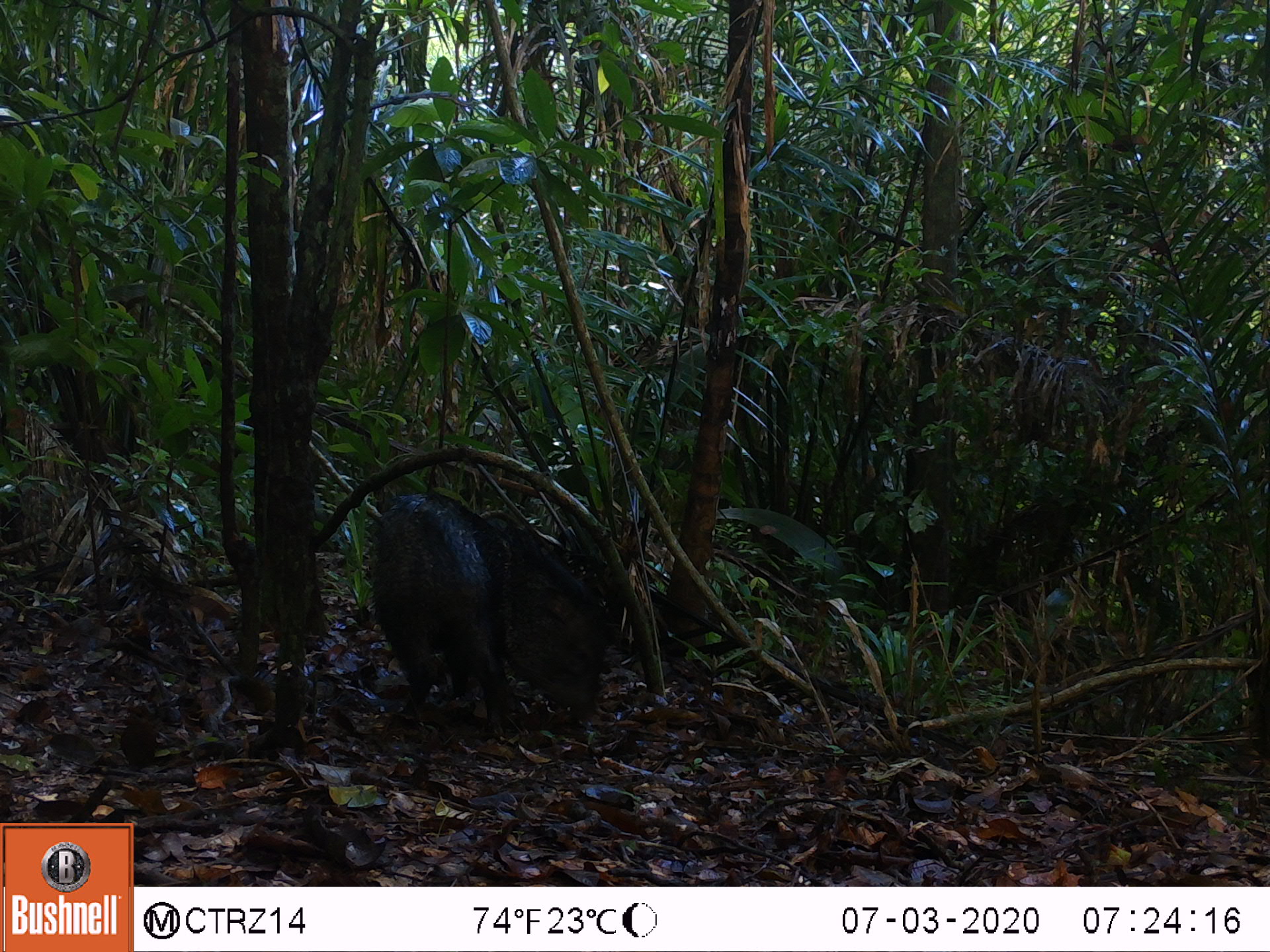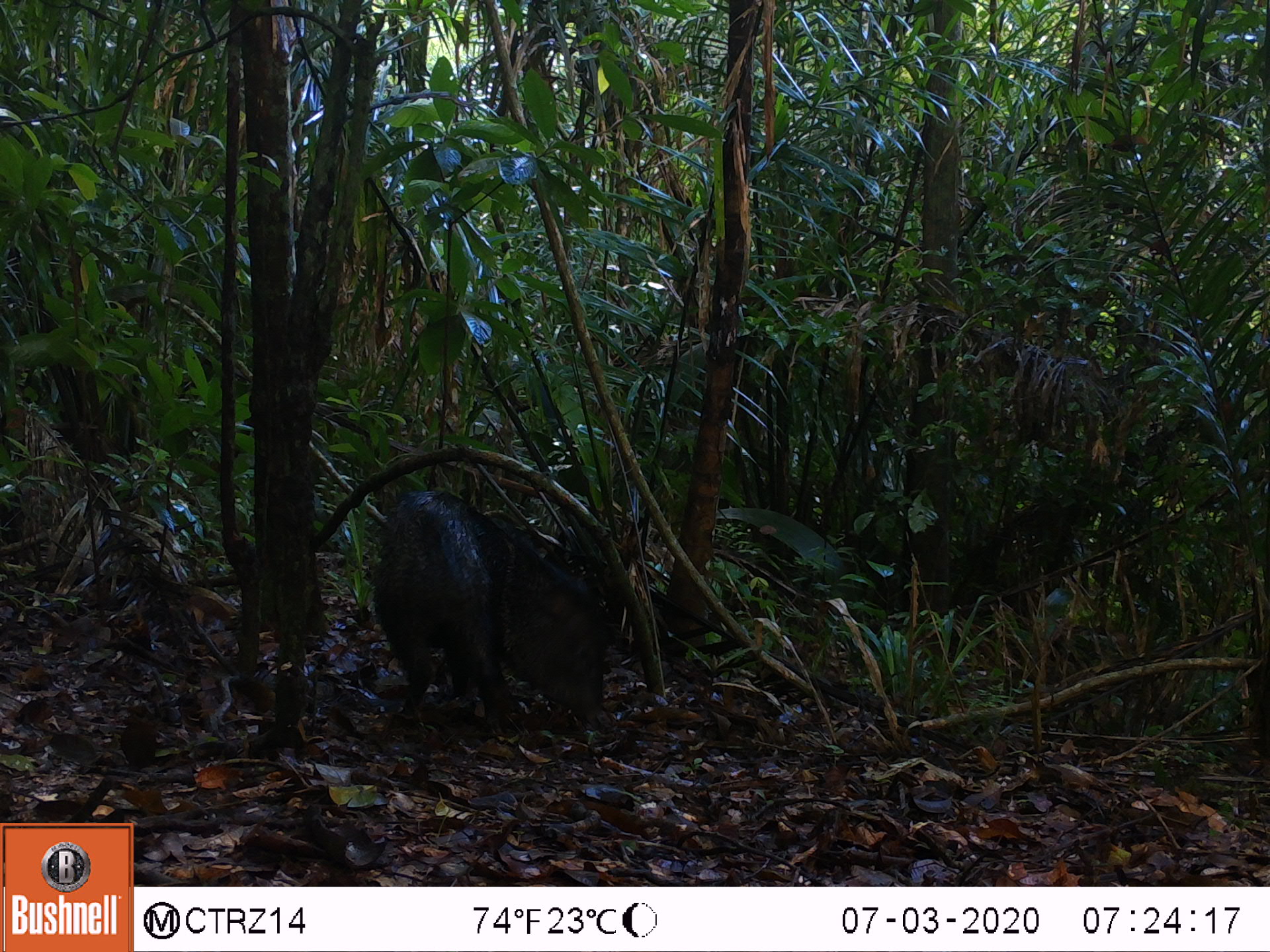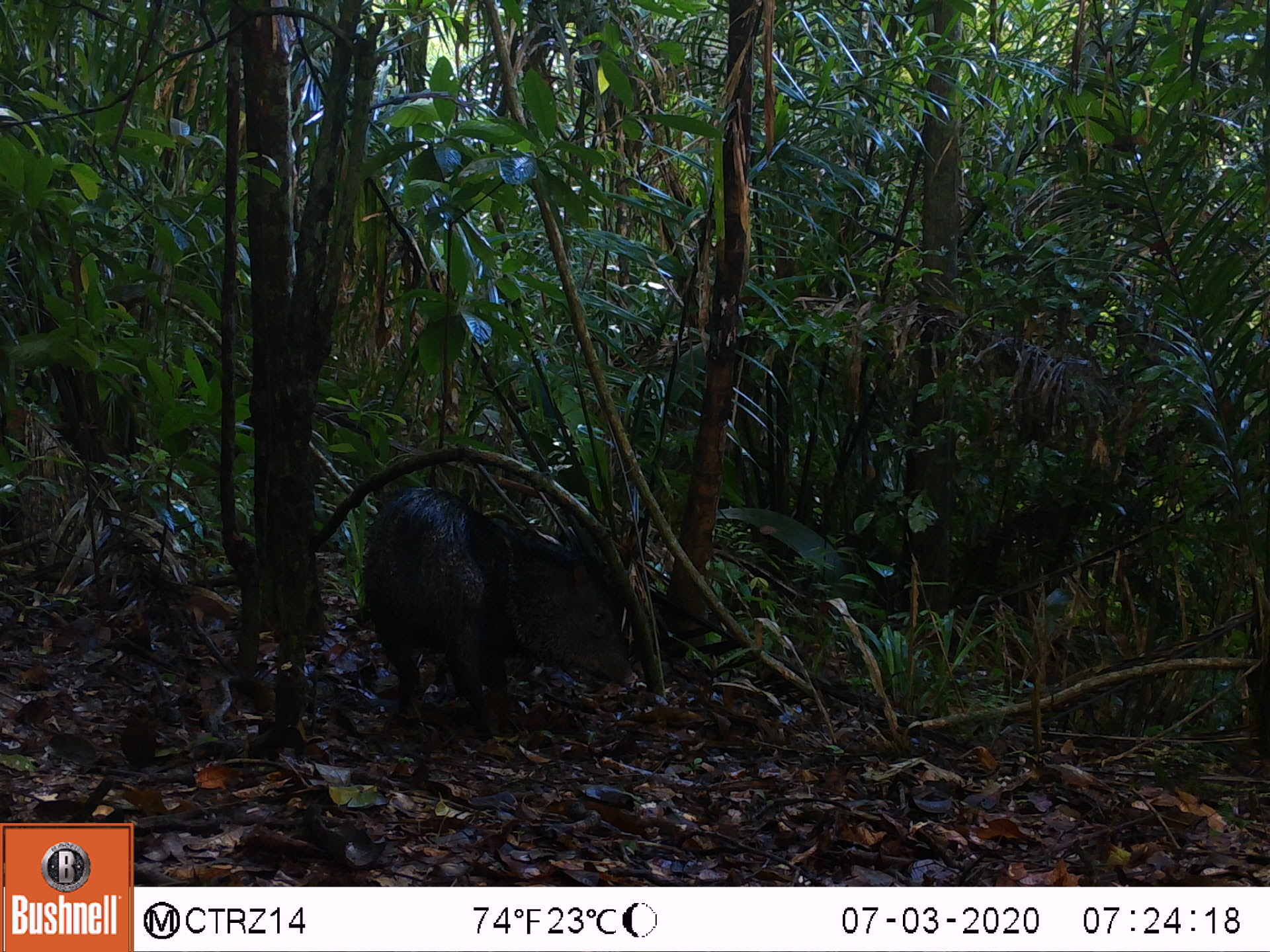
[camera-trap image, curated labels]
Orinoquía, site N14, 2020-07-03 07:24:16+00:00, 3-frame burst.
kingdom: Animalia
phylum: Chordata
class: Mammalia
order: Artiodactyla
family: Tayassuidae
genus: Pecari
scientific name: Pecari tajacu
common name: collared peccary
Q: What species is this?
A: Collared peccary (Pecari tajacu).